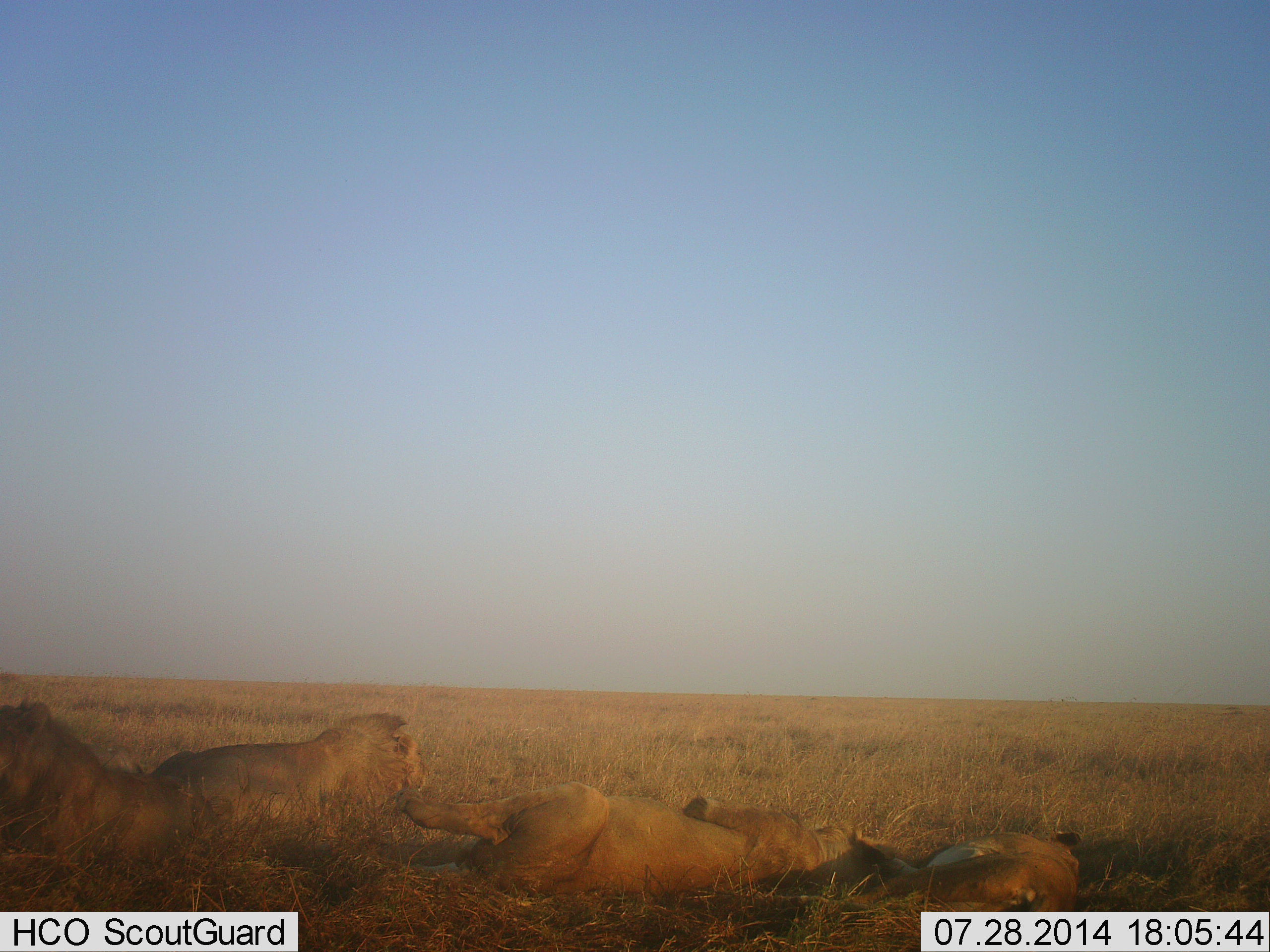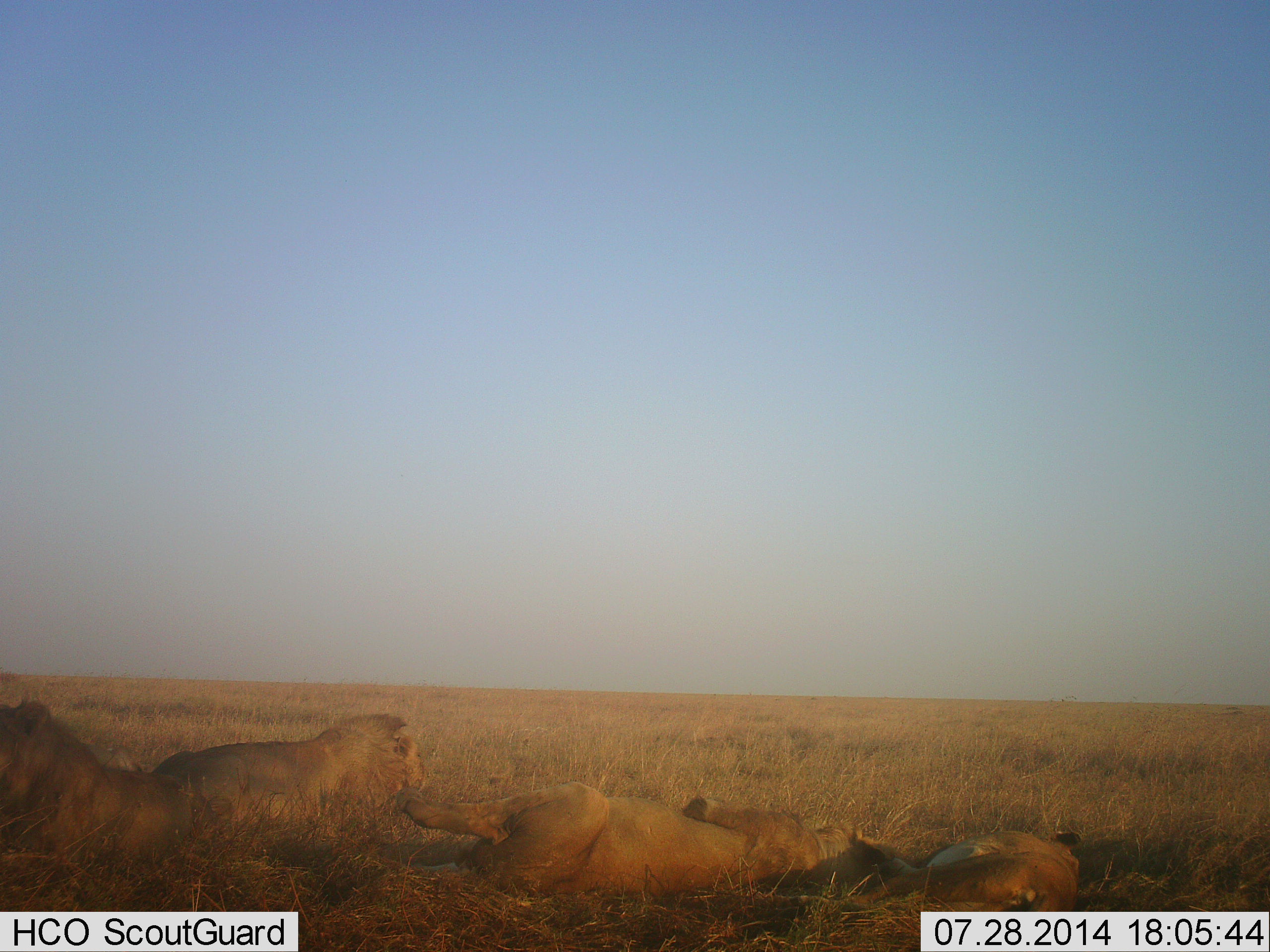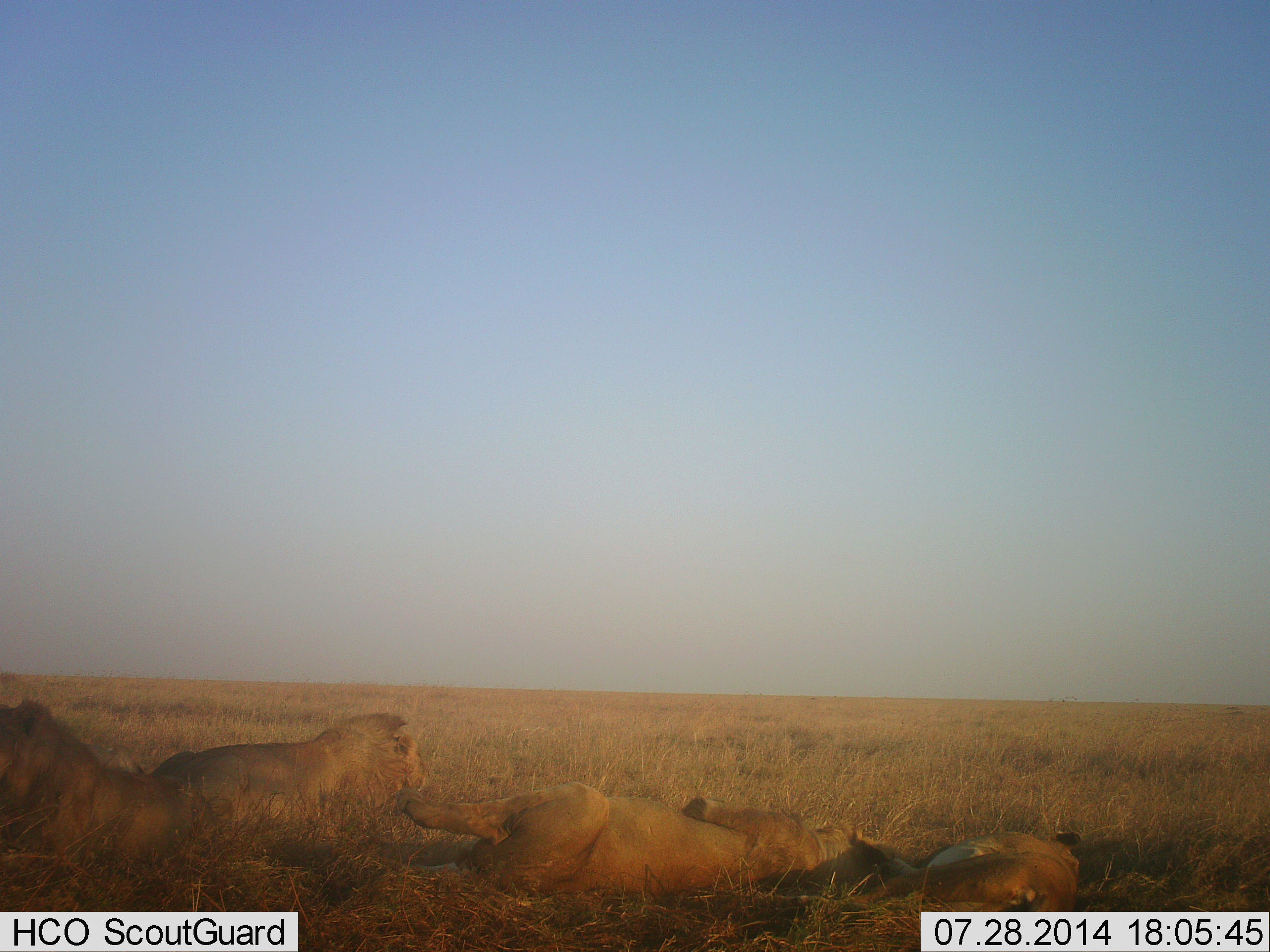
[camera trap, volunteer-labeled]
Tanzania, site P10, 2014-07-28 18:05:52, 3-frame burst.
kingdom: Animalia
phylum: Chordata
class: Mammalia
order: Carnivora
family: Felidae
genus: Panthera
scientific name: Panthera leo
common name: lion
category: lionfemale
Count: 3.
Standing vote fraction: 0%.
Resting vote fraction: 100%.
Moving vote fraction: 0%.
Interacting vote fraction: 0%.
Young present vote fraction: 6%.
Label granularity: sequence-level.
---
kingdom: Animalia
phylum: Chordata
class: Mammalia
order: Carnivora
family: Felidae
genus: Panthera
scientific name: Panthera leo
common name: lion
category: lionmale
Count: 2.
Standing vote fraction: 0%.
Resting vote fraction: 100%.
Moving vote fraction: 0%.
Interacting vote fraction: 0%.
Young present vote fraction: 0%.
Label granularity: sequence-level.